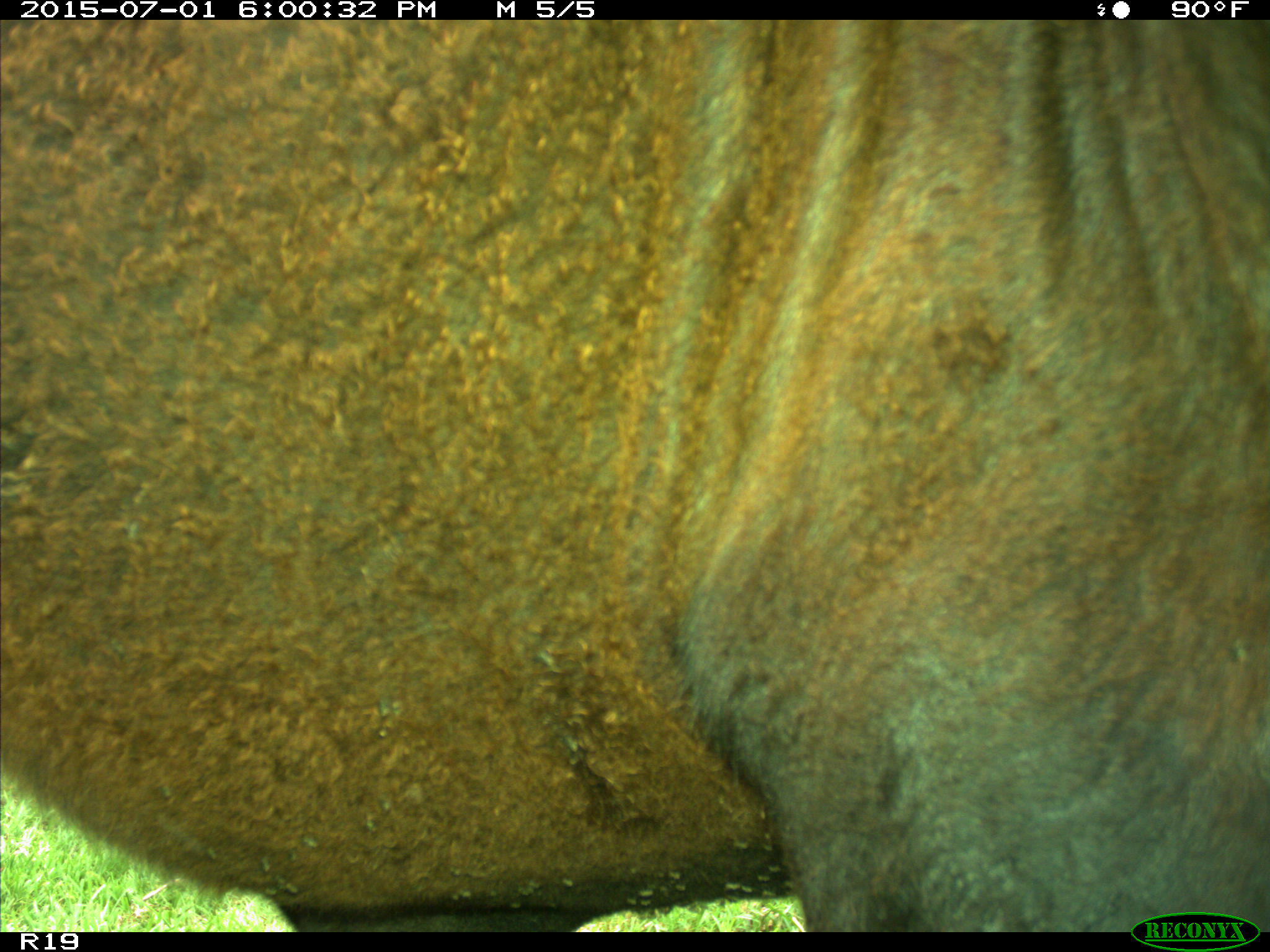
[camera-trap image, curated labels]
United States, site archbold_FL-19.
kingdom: Animalia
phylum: Chordata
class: Mammalia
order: Artiodactyla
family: Bovidae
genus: Bos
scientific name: Bos taurus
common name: domestic cow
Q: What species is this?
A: Bos taurus (domestic cow).